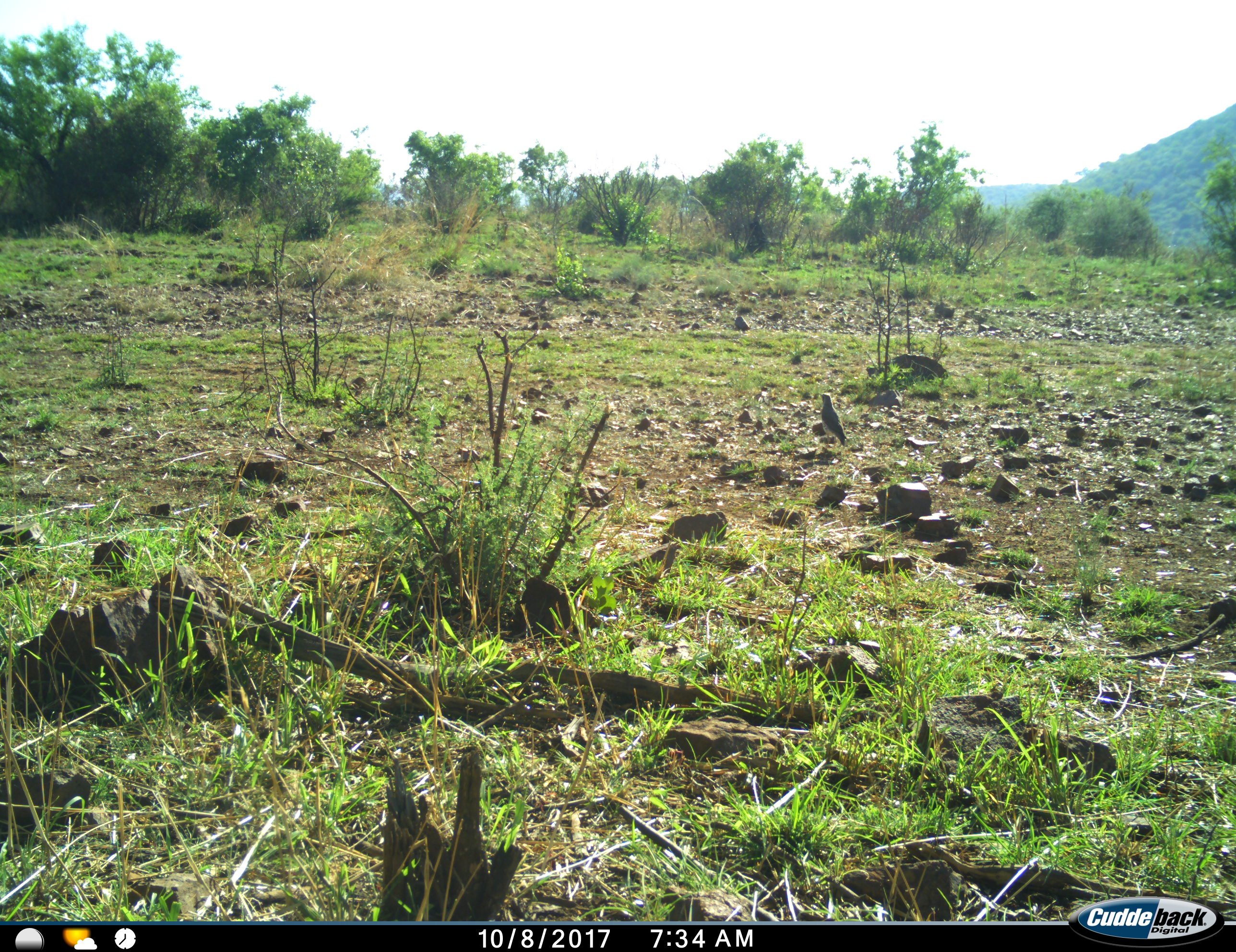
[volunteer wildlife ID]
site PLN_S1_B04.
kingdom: Animalia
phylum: Chordata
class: Aves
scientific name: Aves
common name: bird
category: birdother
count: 1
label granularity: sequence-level